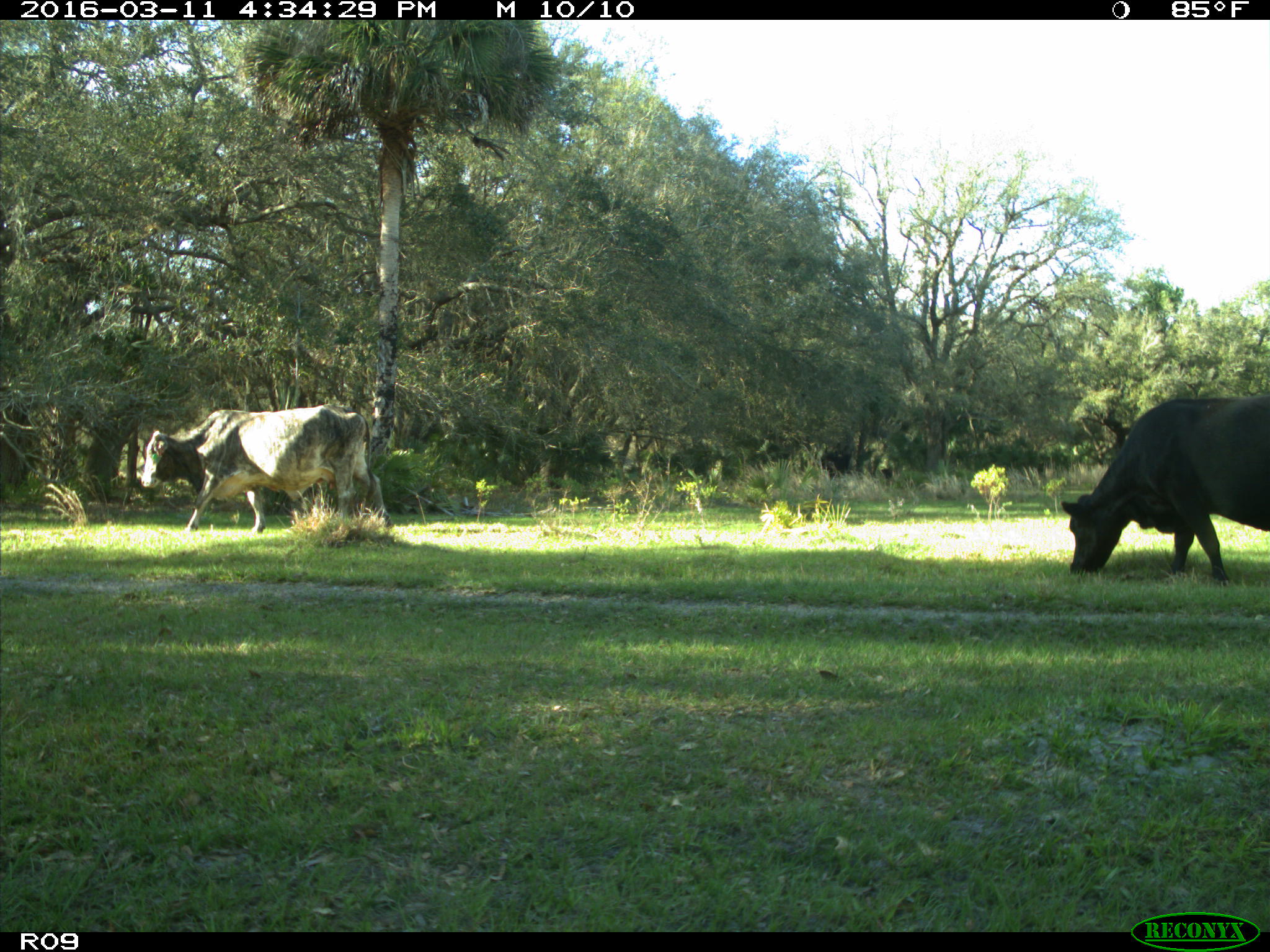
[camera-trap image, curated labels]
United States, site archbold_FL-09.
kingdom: Animalia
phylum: Chordata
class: Mammalia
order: Artiodactyla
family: Bovidae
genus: Bos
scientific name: Bos taurus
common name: domestic cow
Bos taurus (domestic cow).